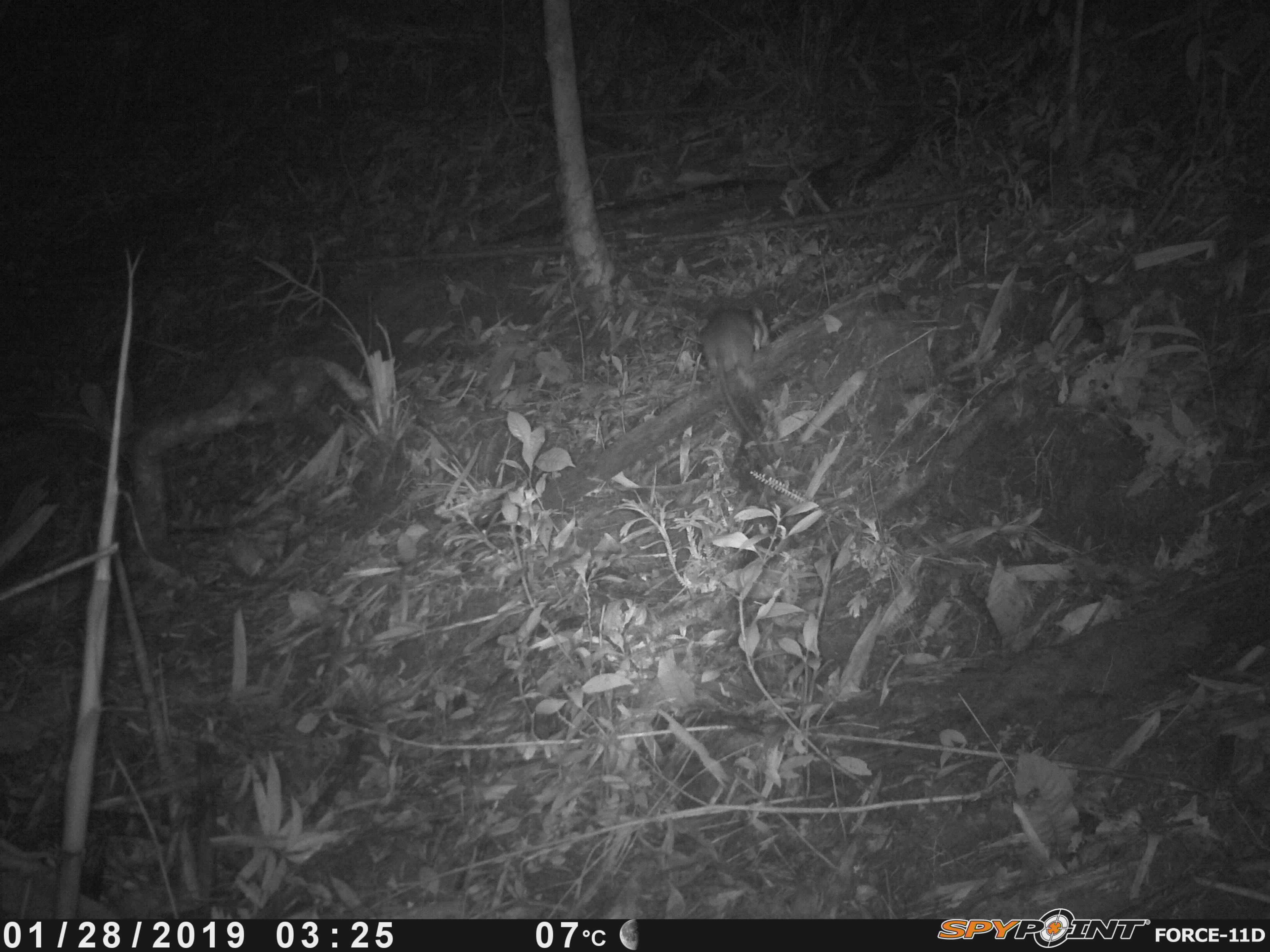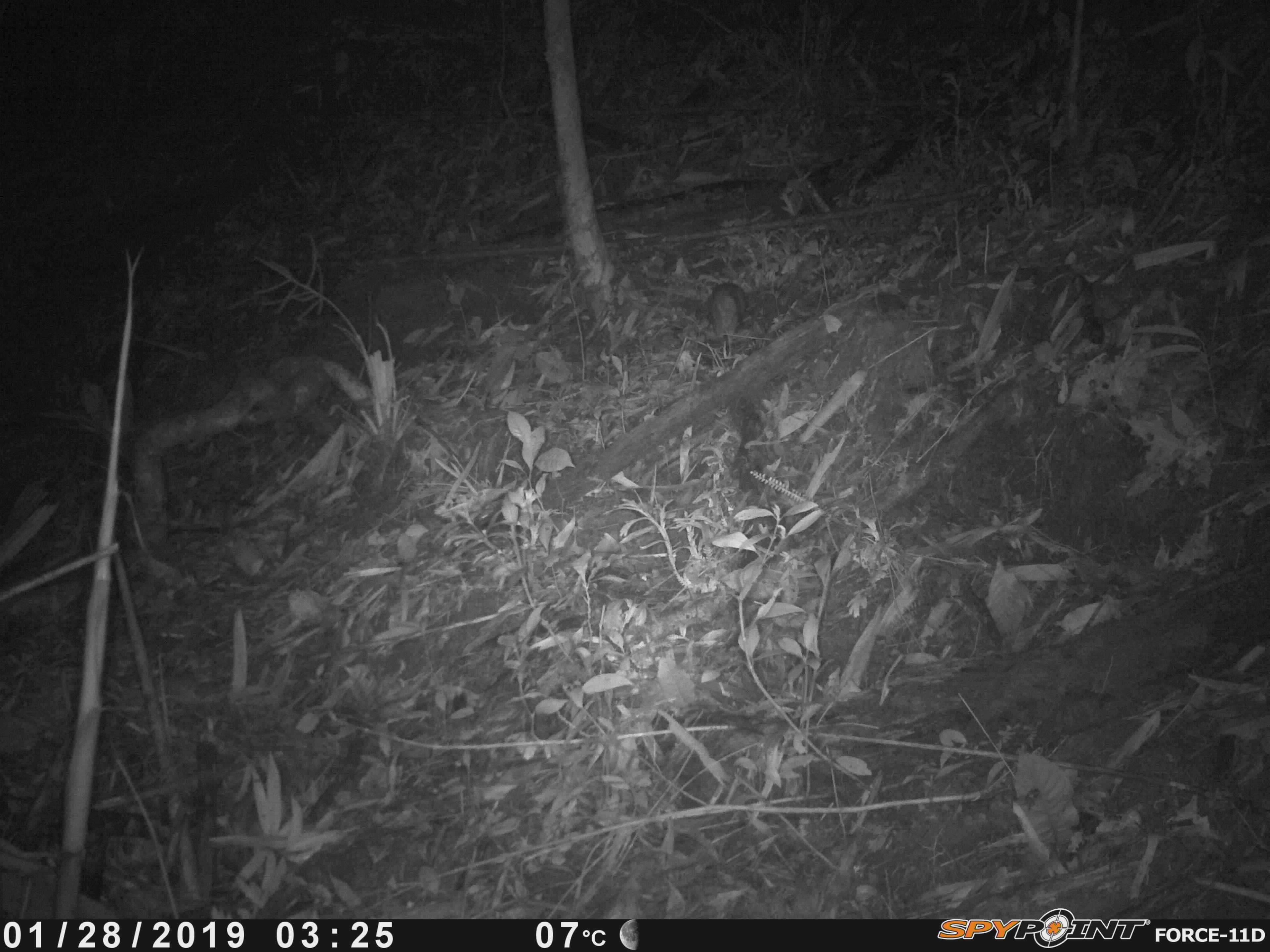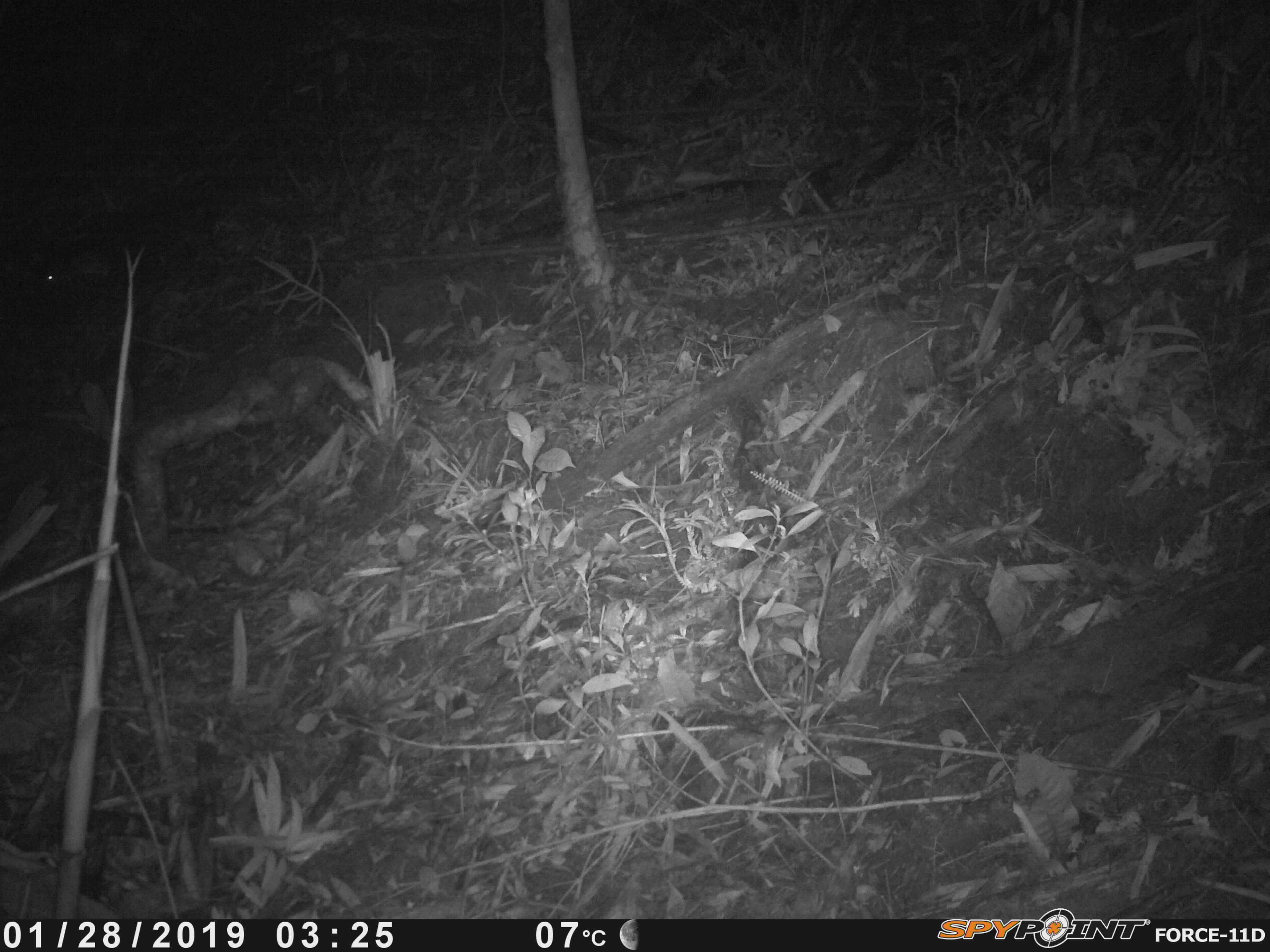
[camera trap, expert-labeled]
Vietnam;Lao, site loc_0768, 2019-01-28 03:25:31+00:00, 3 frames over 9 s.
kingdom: Animalia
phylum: Chordata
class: Mammalia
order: Rodentia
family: Muridae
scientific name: Muridae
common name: old-world mice and rats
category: unidentified murid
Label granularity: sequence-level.